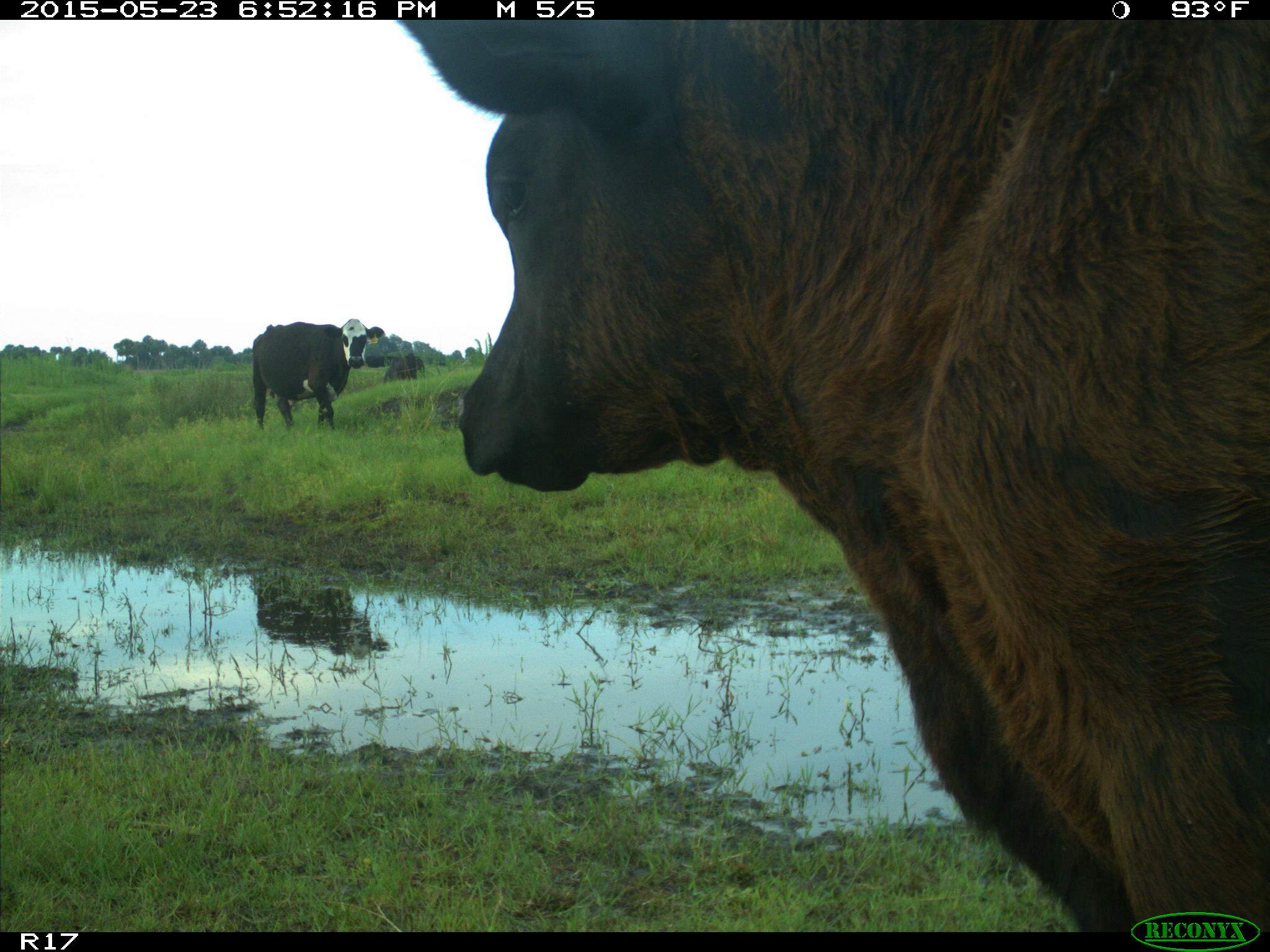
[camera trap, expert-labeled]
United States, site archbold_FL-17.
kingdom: Animalia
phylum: Chordata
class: Mammalia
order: Artiodactyla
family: Bovidae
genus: Bos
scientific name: Bos taurus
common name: domestic cow